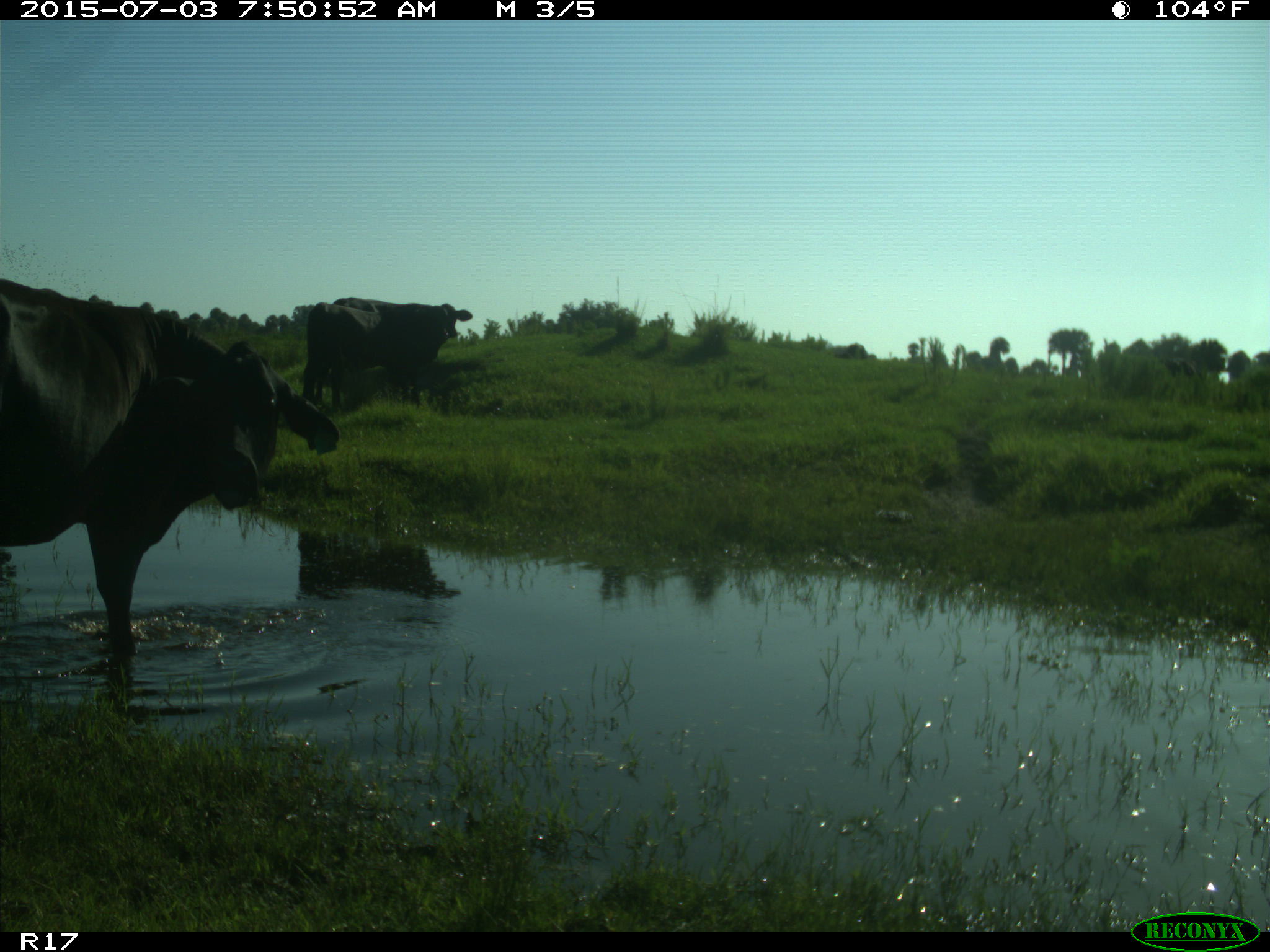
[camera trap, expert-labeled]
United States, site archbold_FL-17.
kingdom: Animalia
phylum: Chordata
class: Mammalia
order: Artiodactyla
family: Bovidae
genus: Bos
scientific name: Bos taurus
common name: domestic cow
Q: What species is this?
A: Bos taurus (domestic cow).